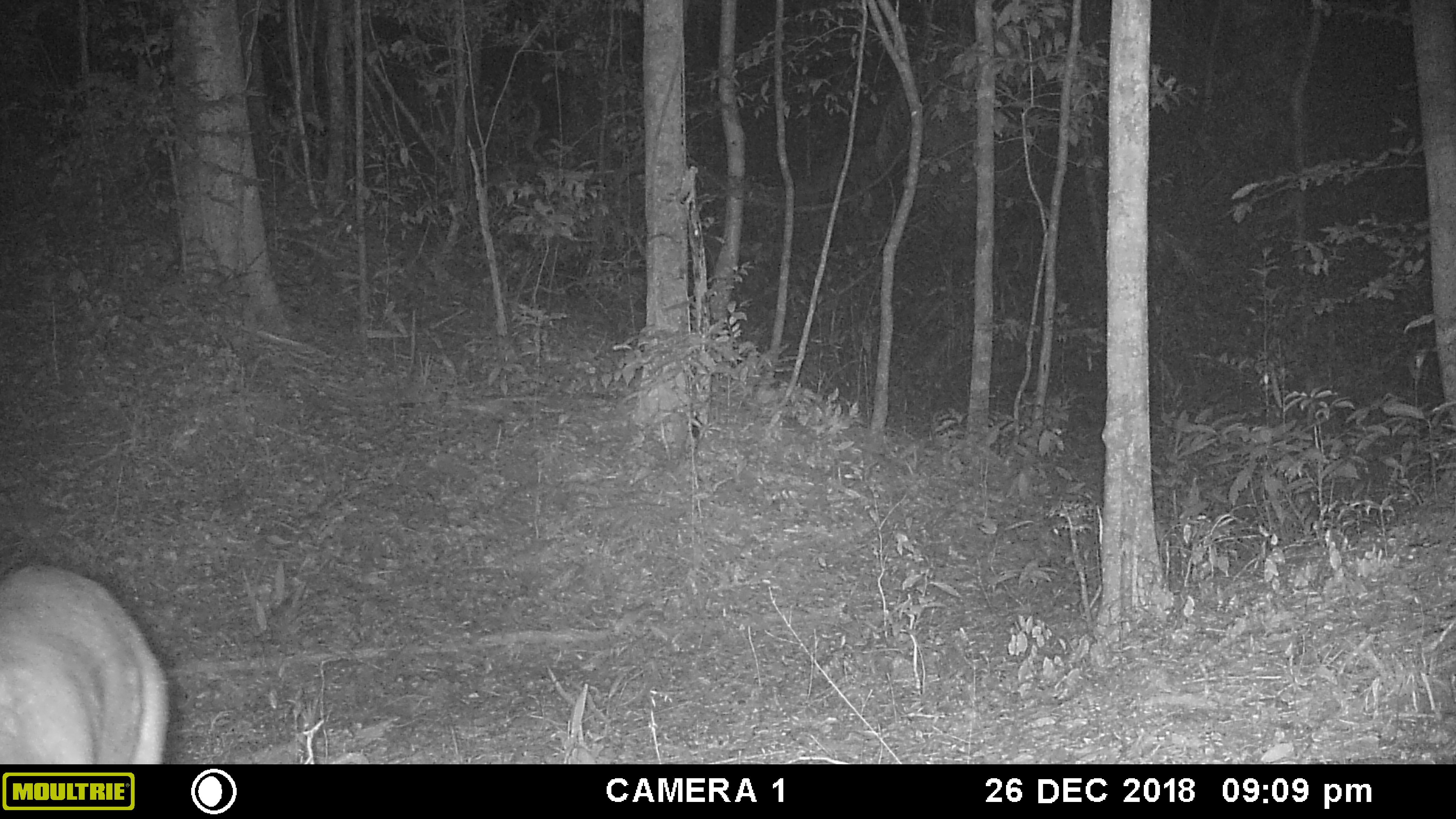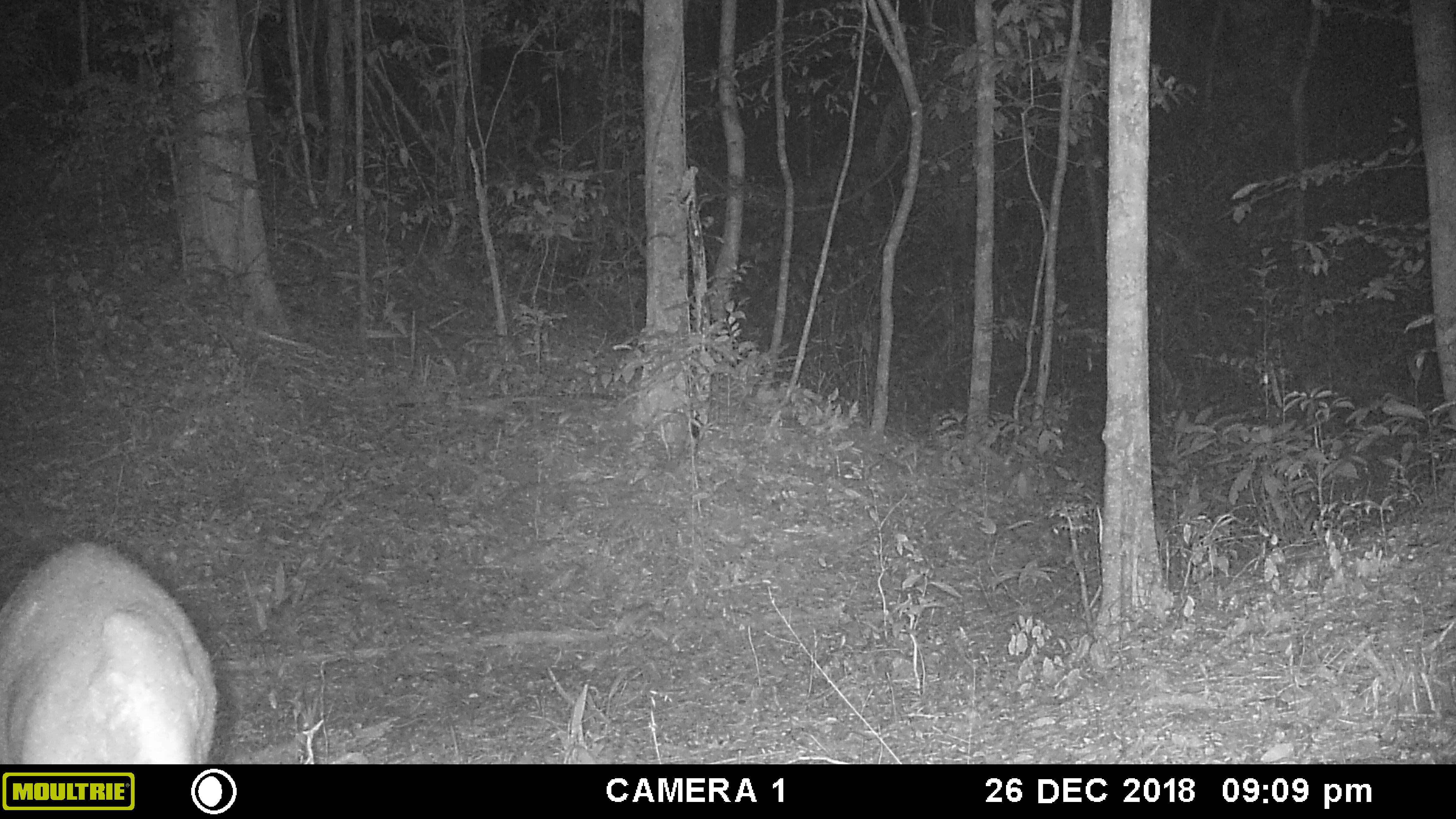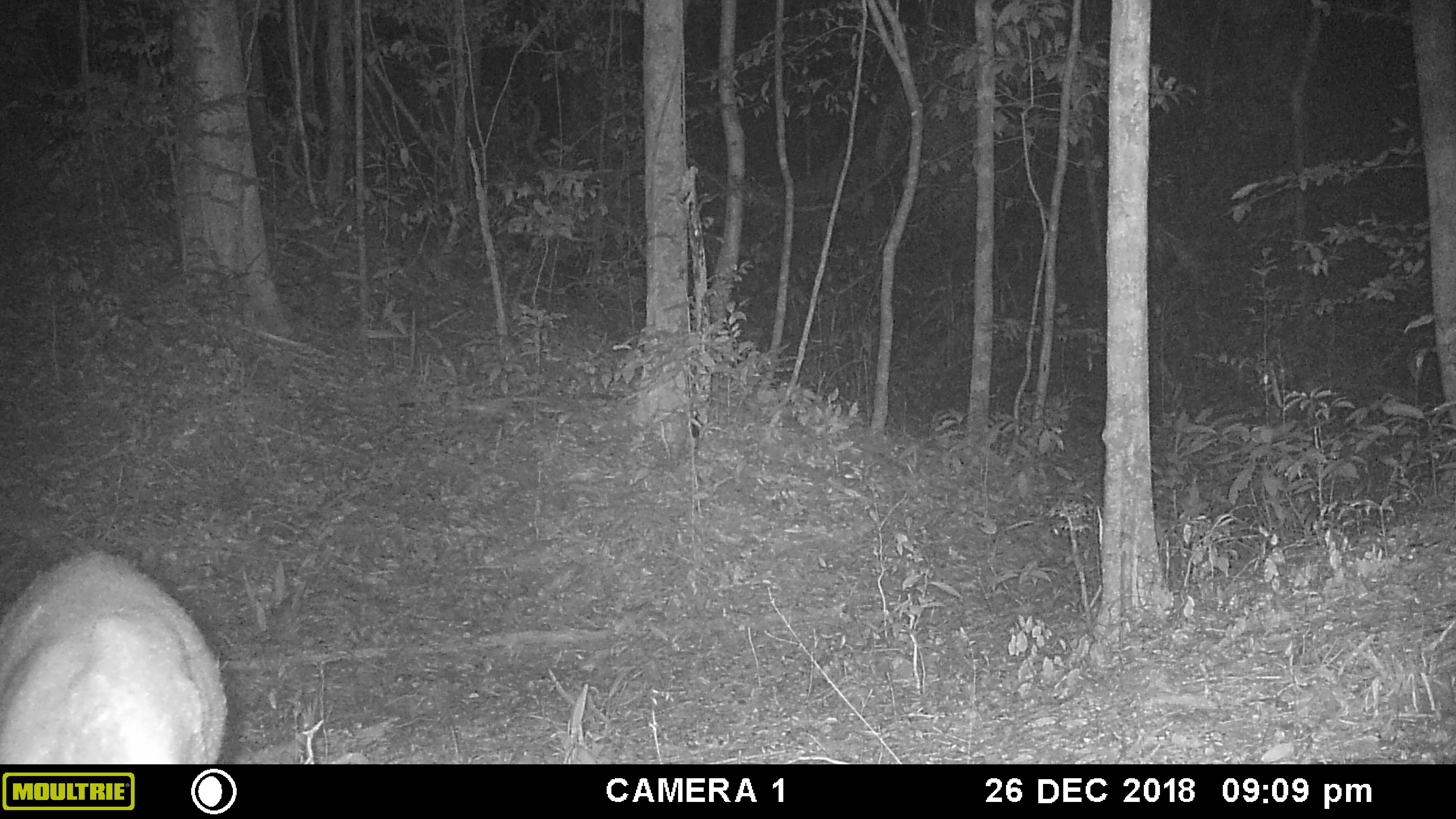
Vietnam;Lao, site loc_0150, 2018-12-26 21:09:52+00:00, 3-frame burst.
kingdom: Animalia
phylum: Chordata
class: Mammalia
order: Artiodactyla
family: Cervidae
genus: Muntiacus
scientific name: Muntiacus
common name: muntjacs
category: unidentified muntjac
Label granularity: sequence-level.